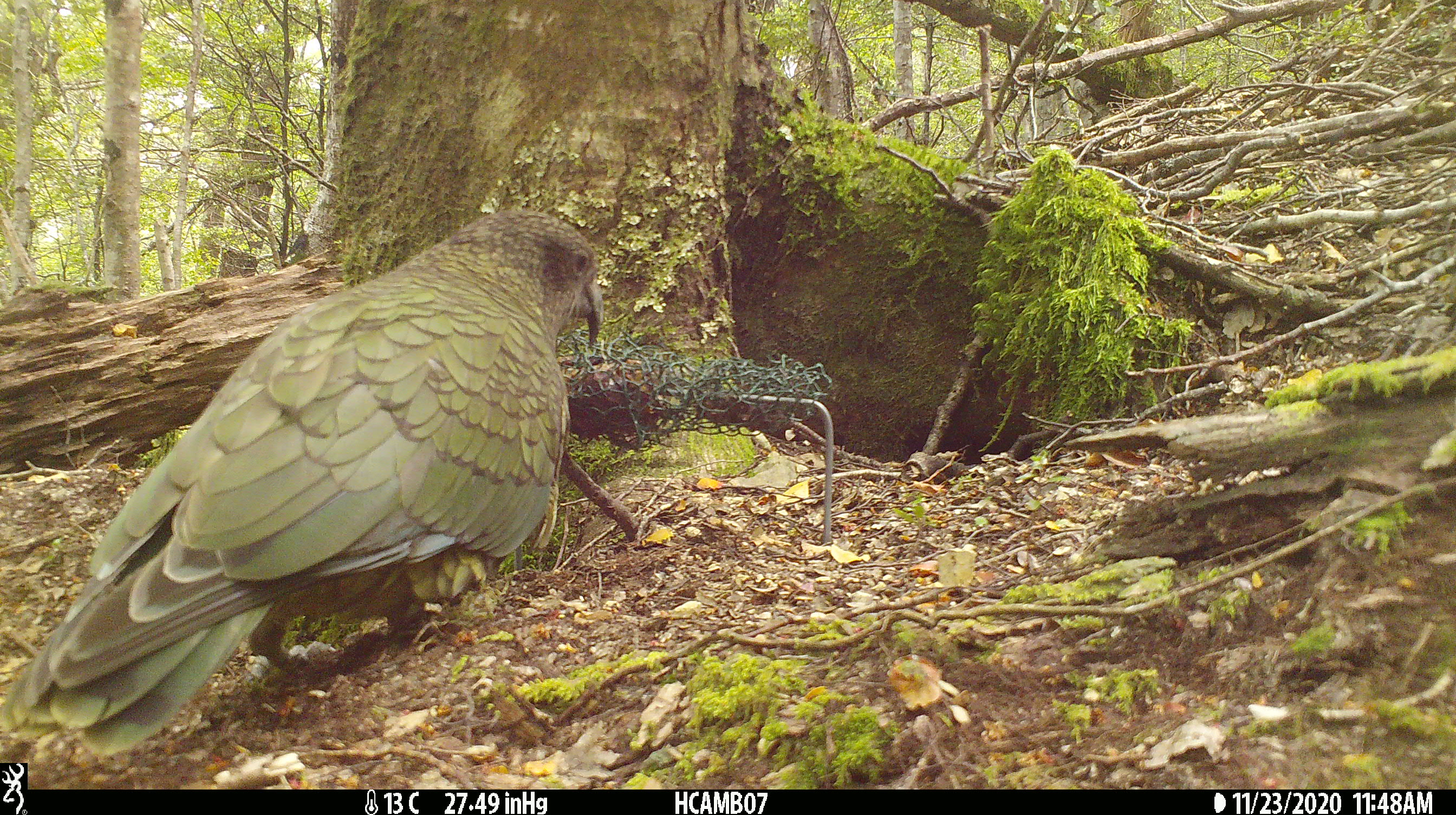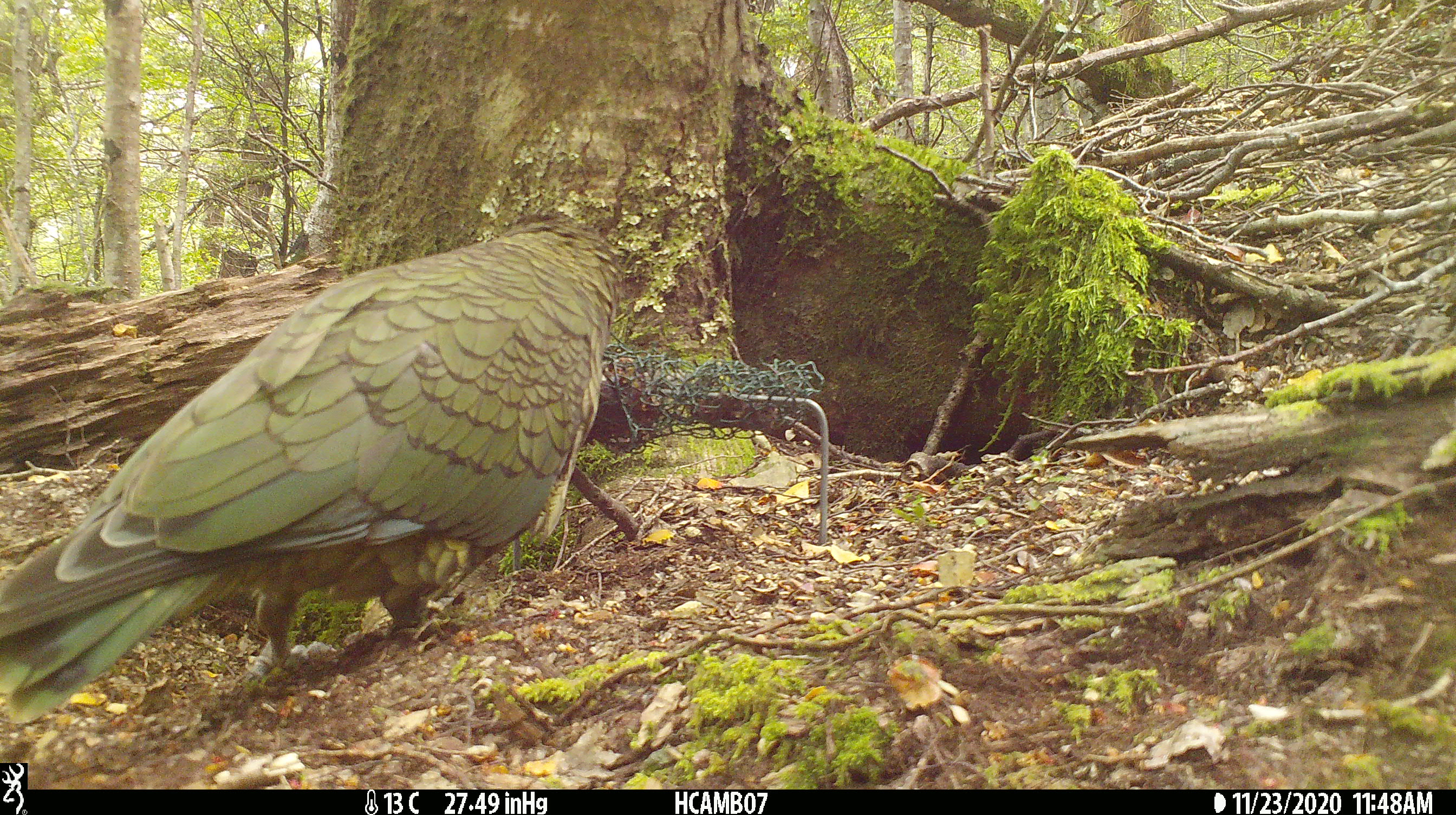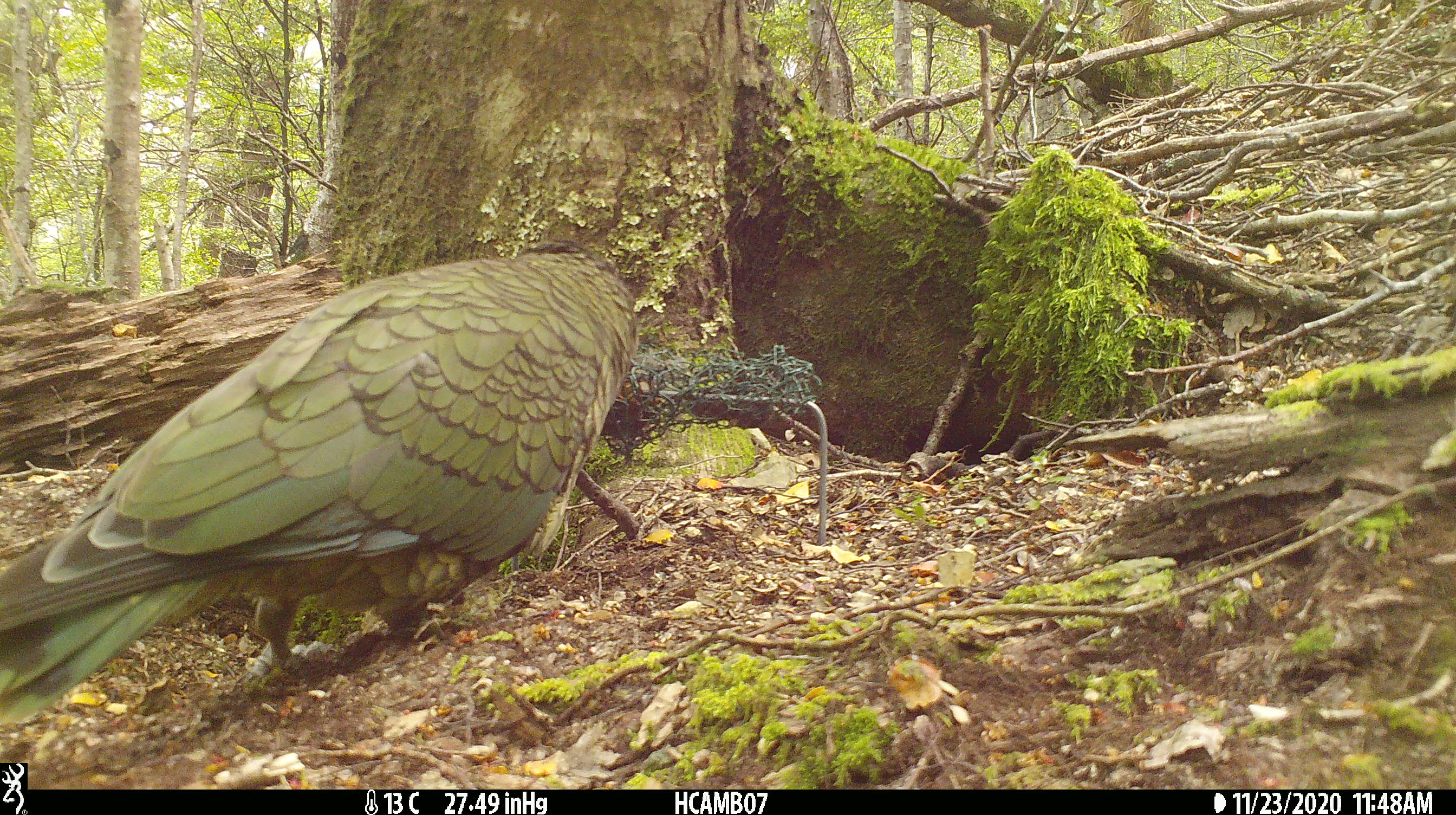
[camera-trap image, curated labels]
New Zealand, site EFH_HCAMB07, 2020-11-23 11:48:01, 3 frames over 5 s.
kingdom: Animalia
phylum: Chordata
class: Aves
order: Psittaciformes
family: Strigopidae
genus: Nestor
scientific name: Nestor notabilis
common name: kea